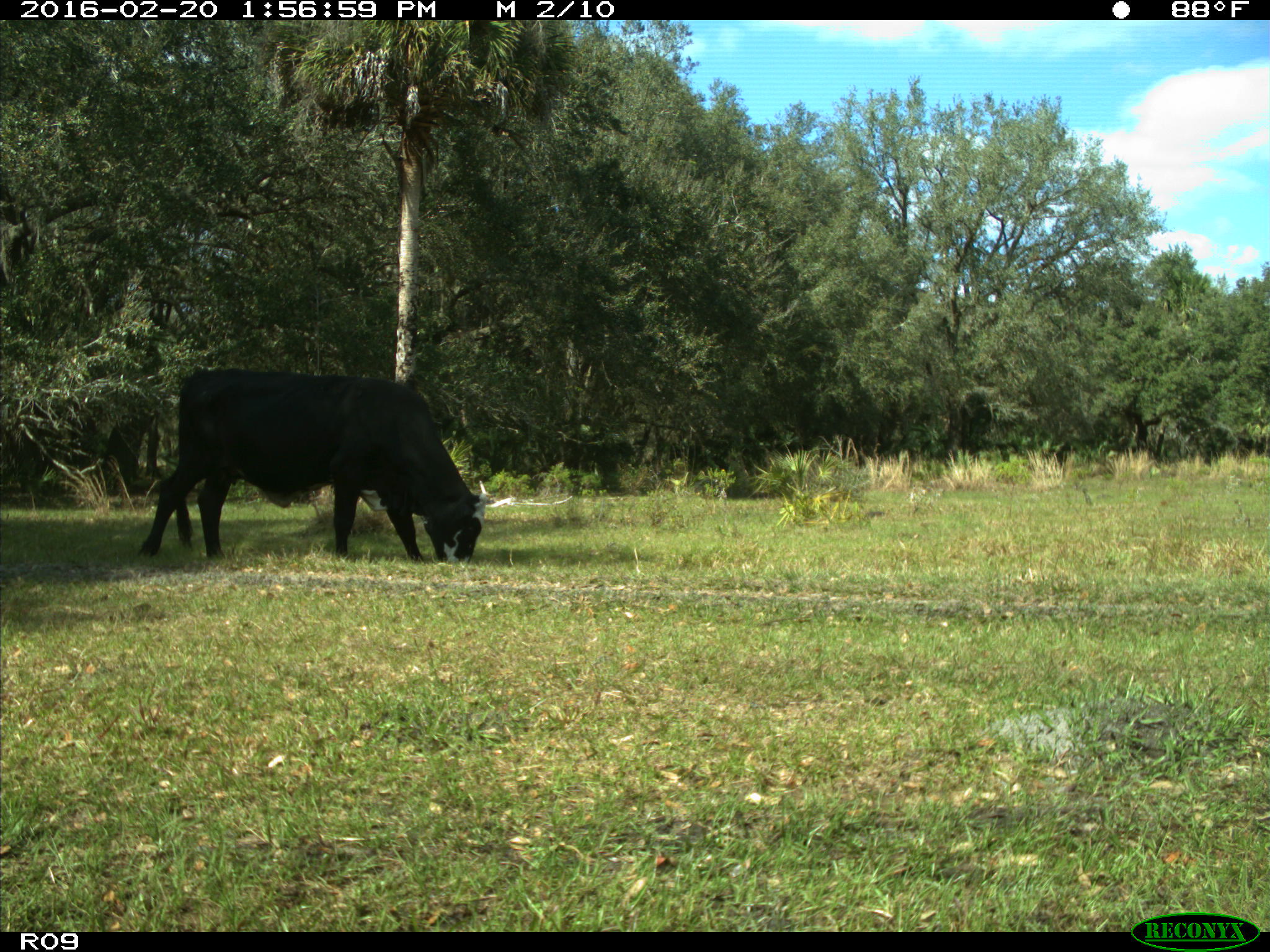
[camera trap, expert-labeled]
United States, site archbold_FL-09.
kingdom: Animalia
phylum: Chordata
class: Mammalia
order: Artiodactyla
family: Bovidae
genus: Bos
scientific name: Bos taurus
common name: domestic cow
Bos taurus (domestic cow).